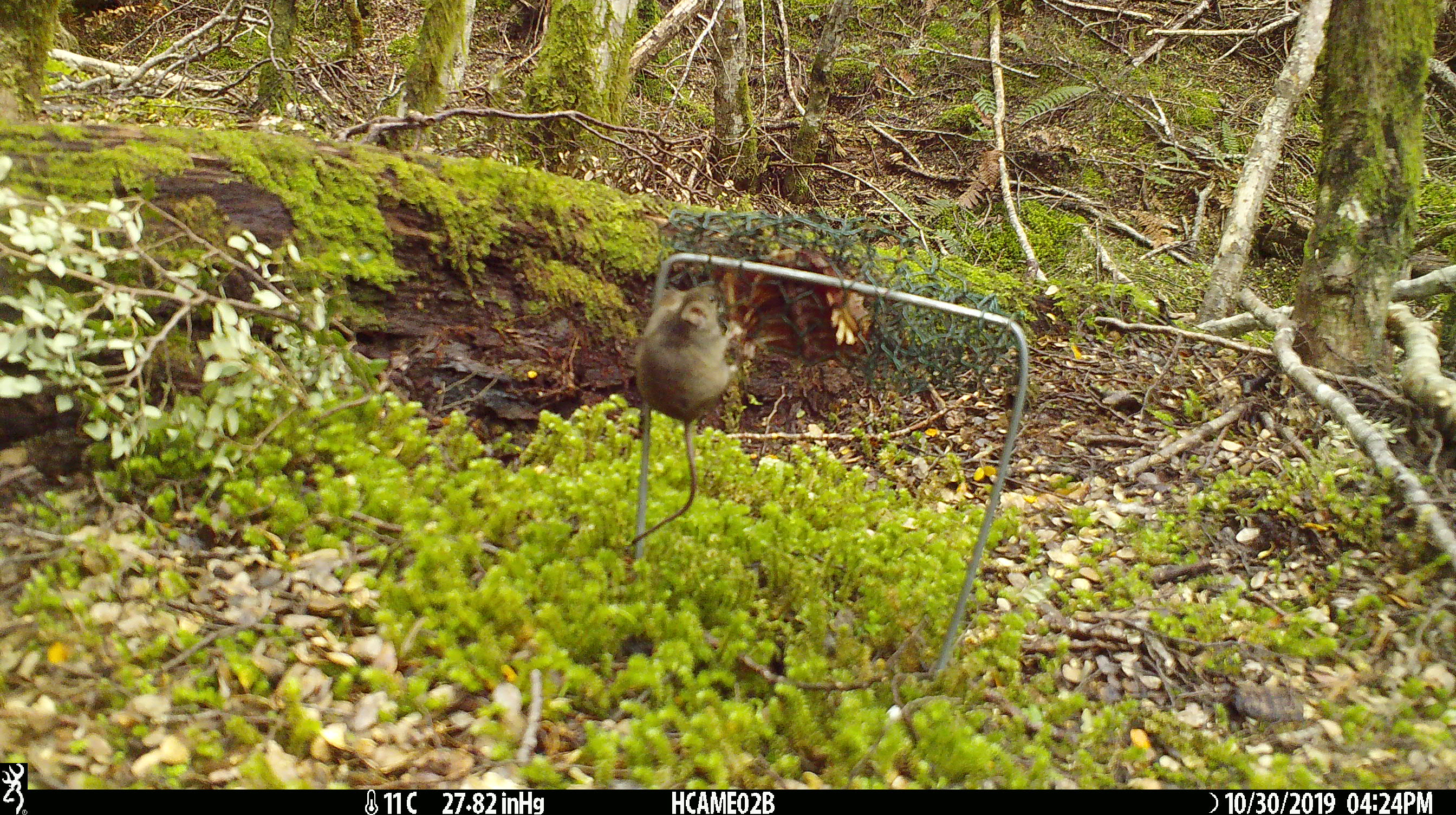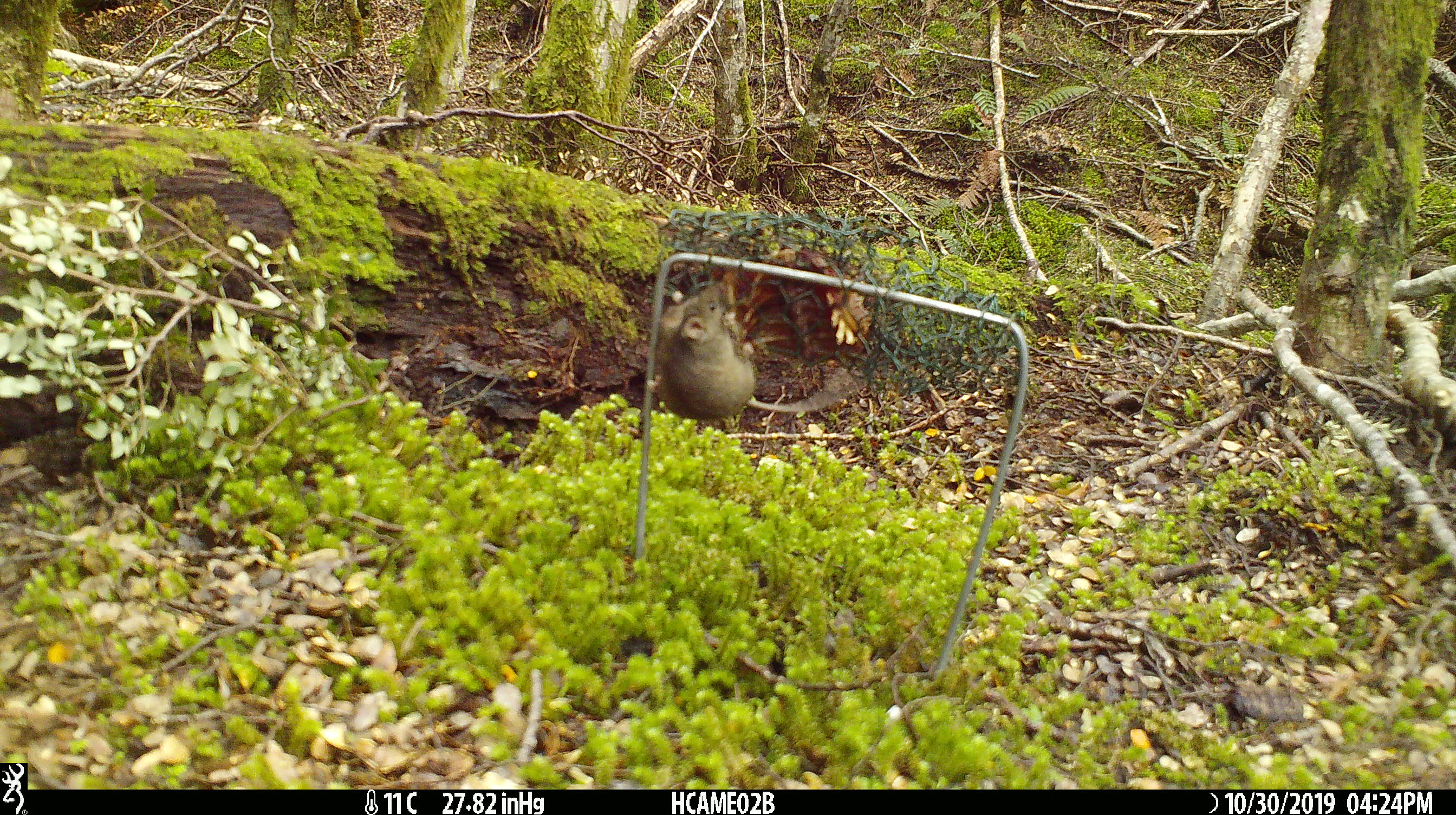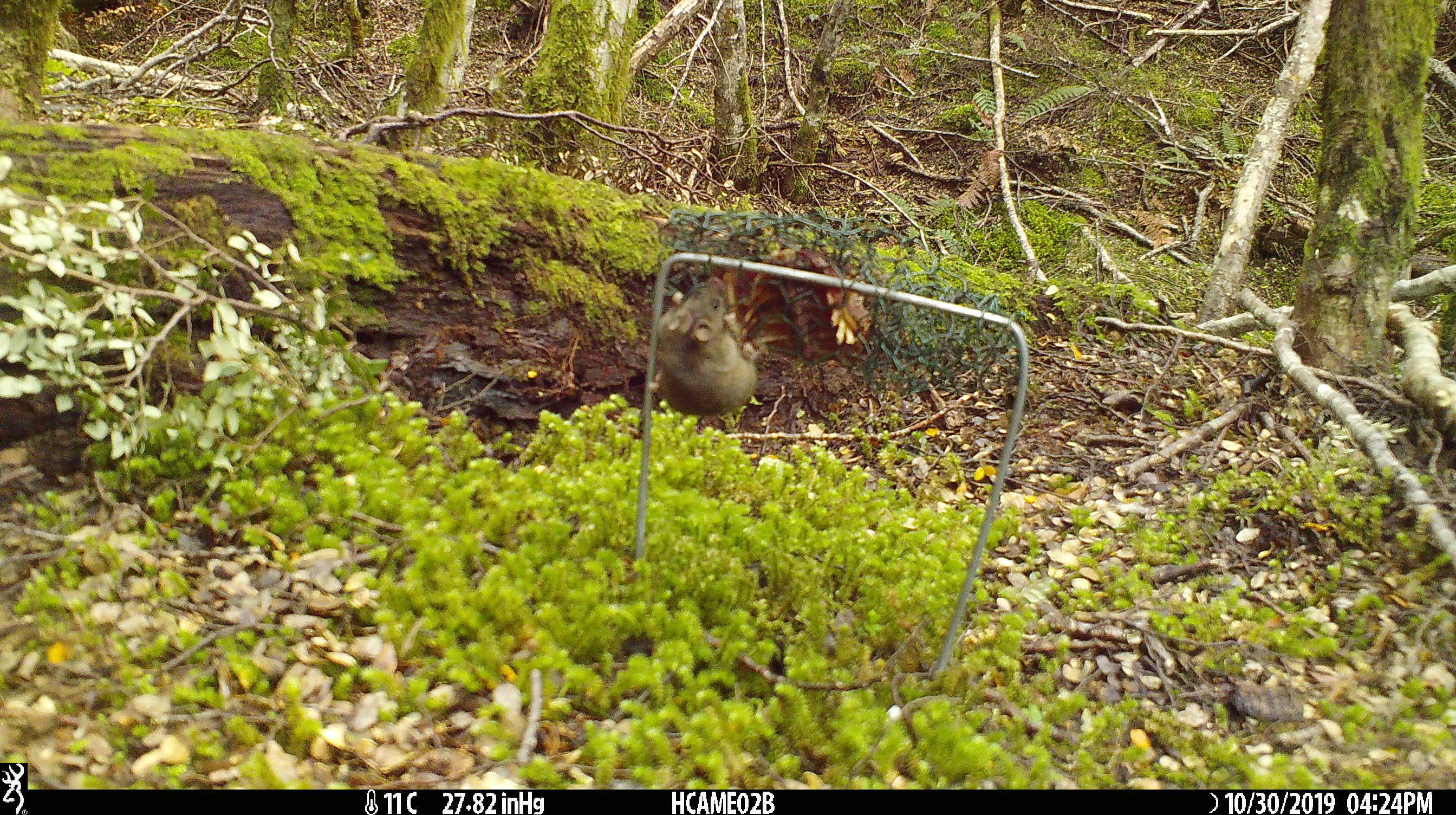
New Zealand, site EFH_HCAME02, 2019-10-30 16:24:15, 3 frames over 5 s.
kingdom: Animalia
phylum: Chordata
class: Mammalia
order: Rodentia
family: Muridae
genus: Mus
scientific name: Mus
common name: mouse